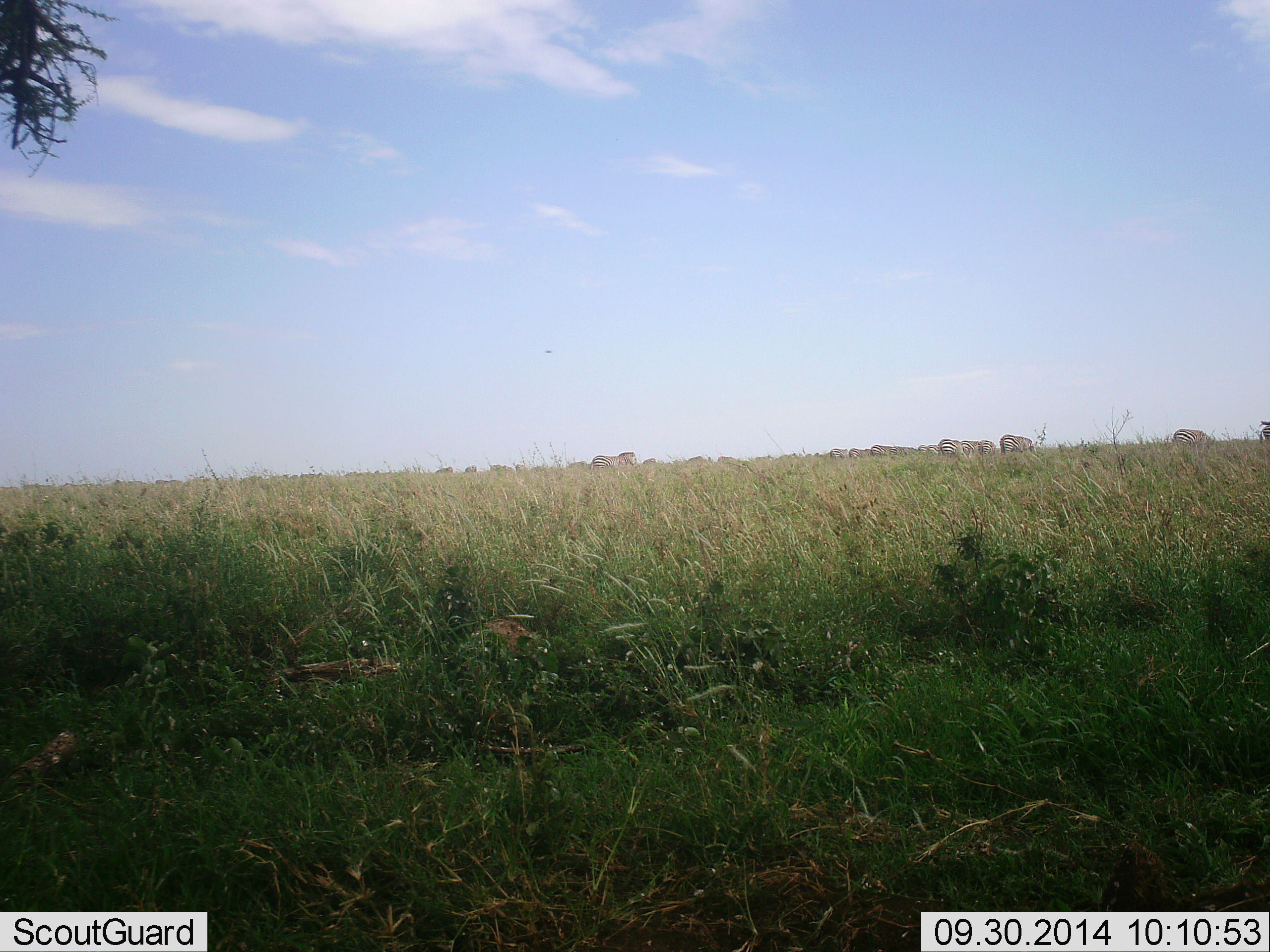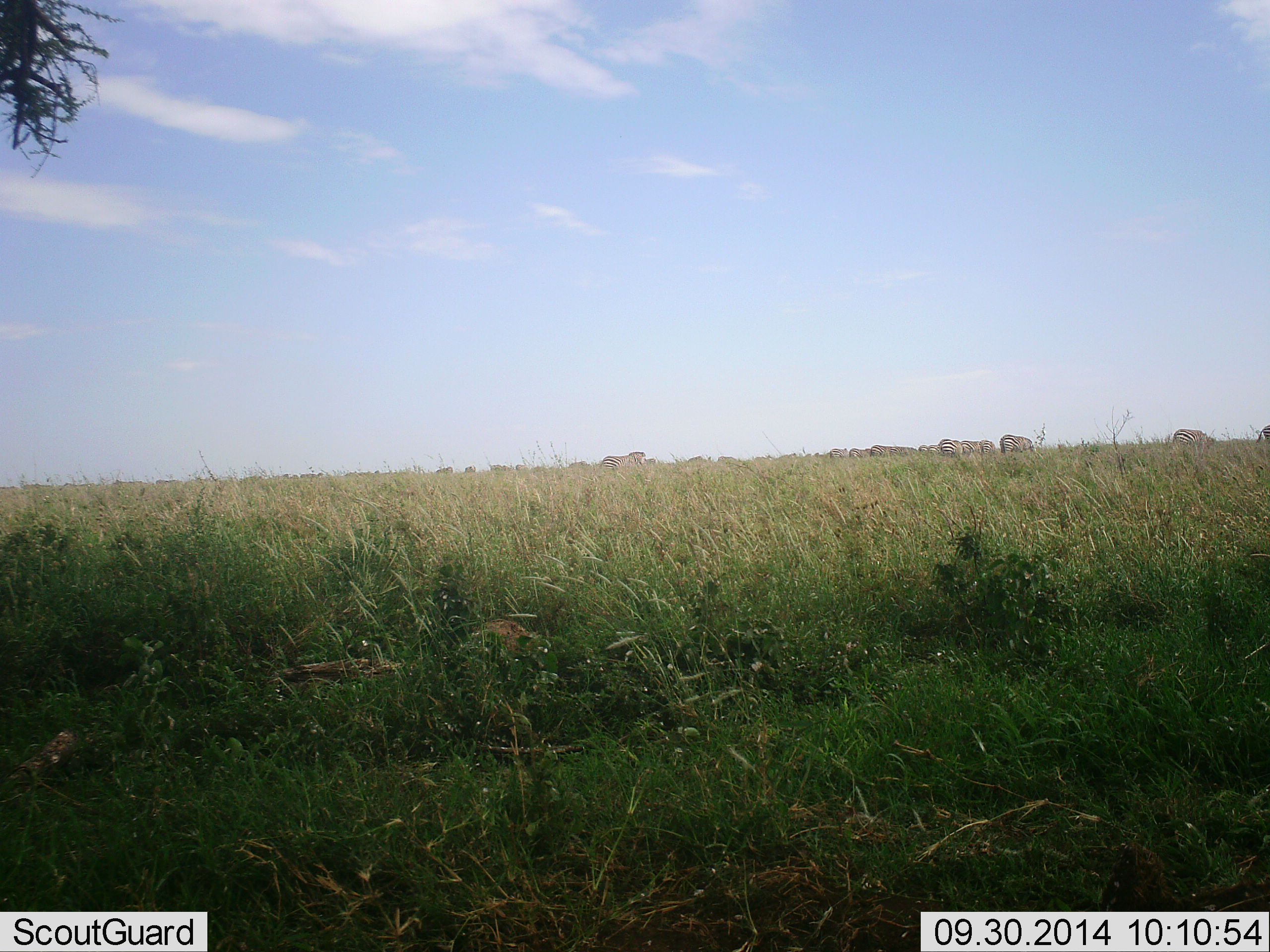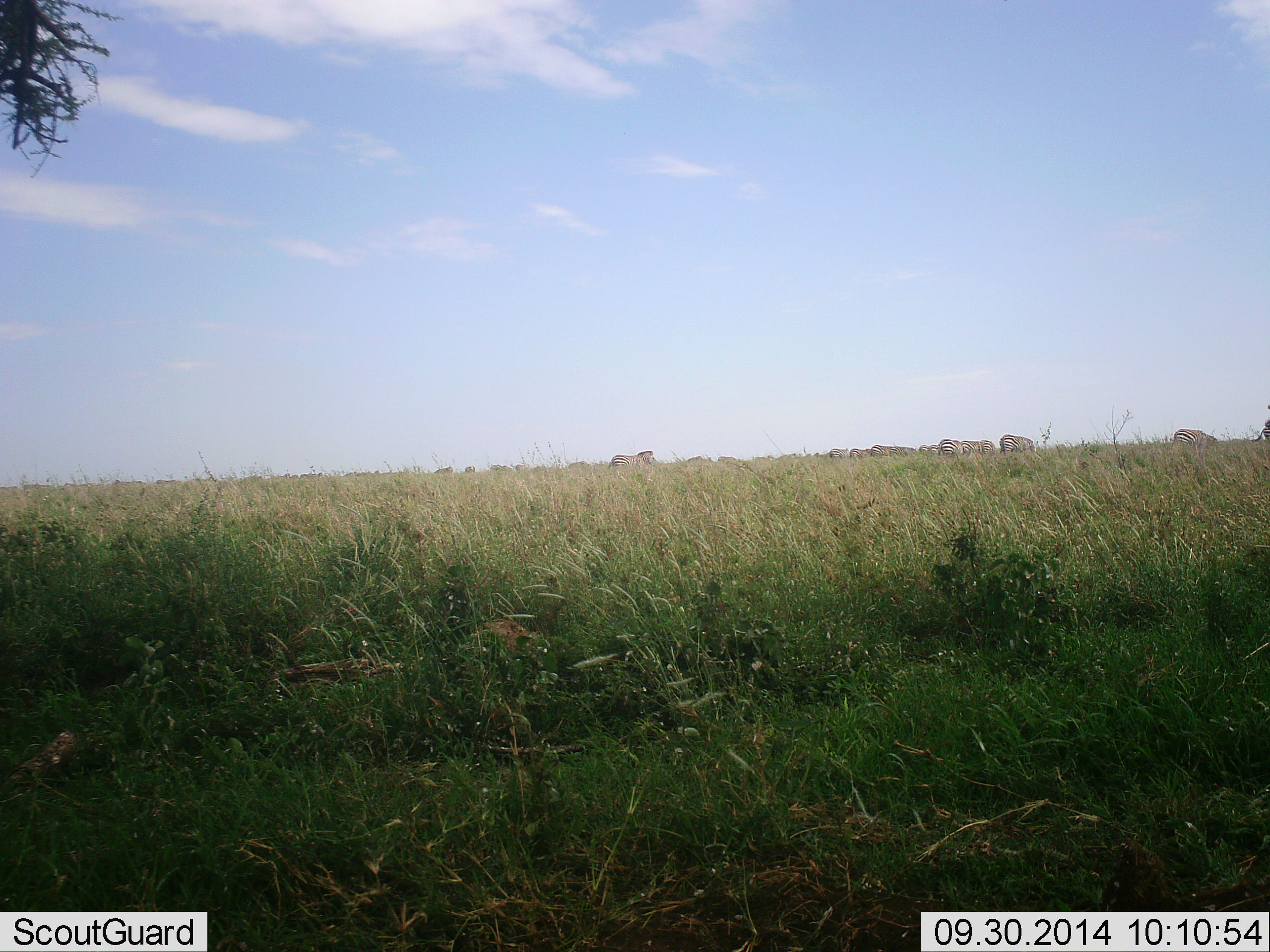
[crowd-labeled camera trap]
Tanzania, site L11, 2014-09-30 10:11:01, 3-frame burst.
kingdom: Animalia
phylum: Chordata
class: Mammalia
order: Perissodactyla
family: Equidae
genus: Equus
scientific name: Equus quagga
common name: plains zebra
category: zebra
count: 11-50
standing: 30%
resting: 0%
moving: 50%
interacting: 0%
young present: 0%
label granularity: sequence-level